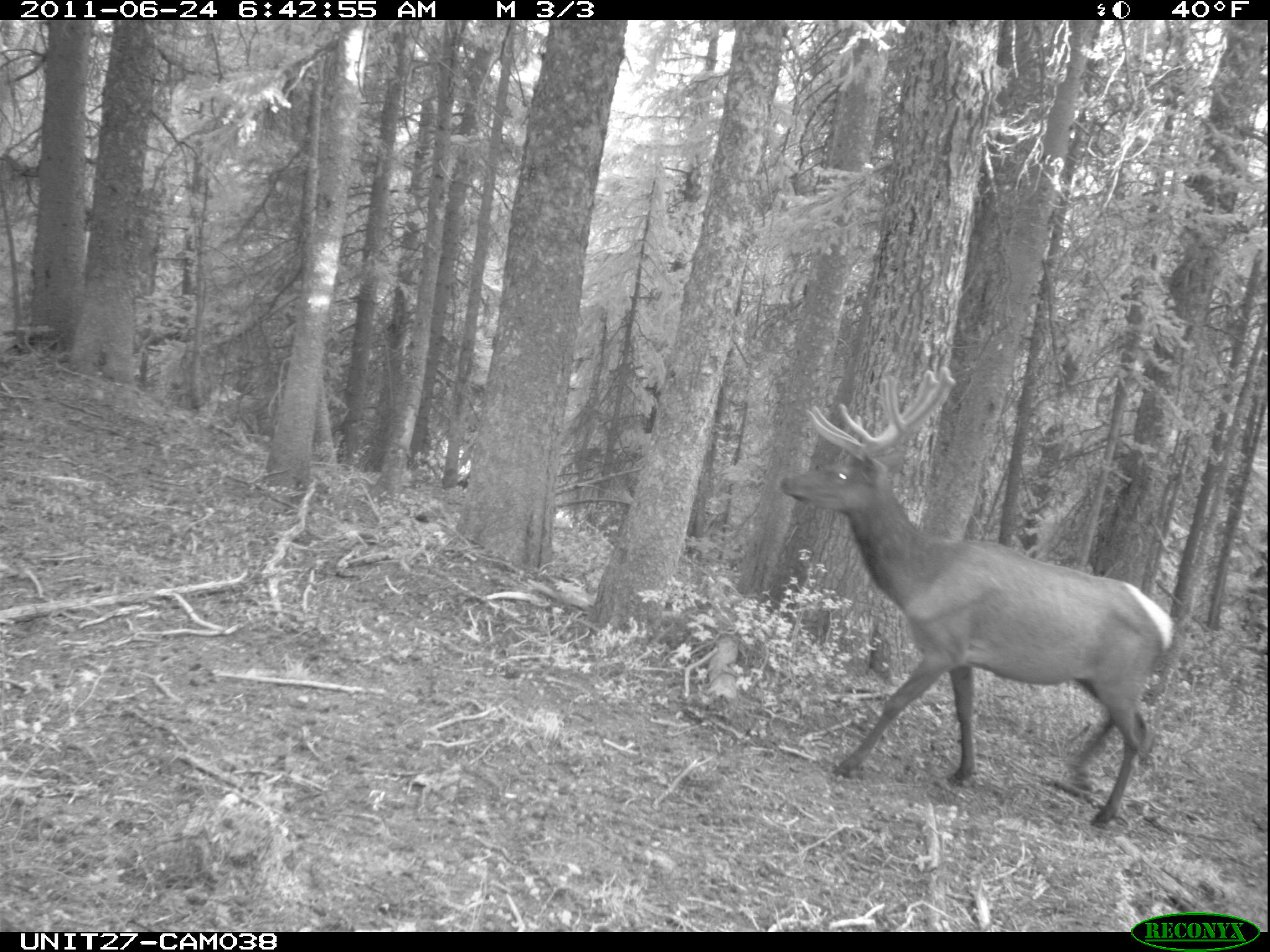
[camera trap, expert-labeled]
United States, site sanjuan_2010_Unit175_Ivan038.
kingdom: Animalia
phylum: Chordata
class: Mammalia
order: Artiodactyla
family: Cervidae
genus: Cervus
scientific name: Cervus elaphus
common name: red deer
Cervus elaphus (red deer).